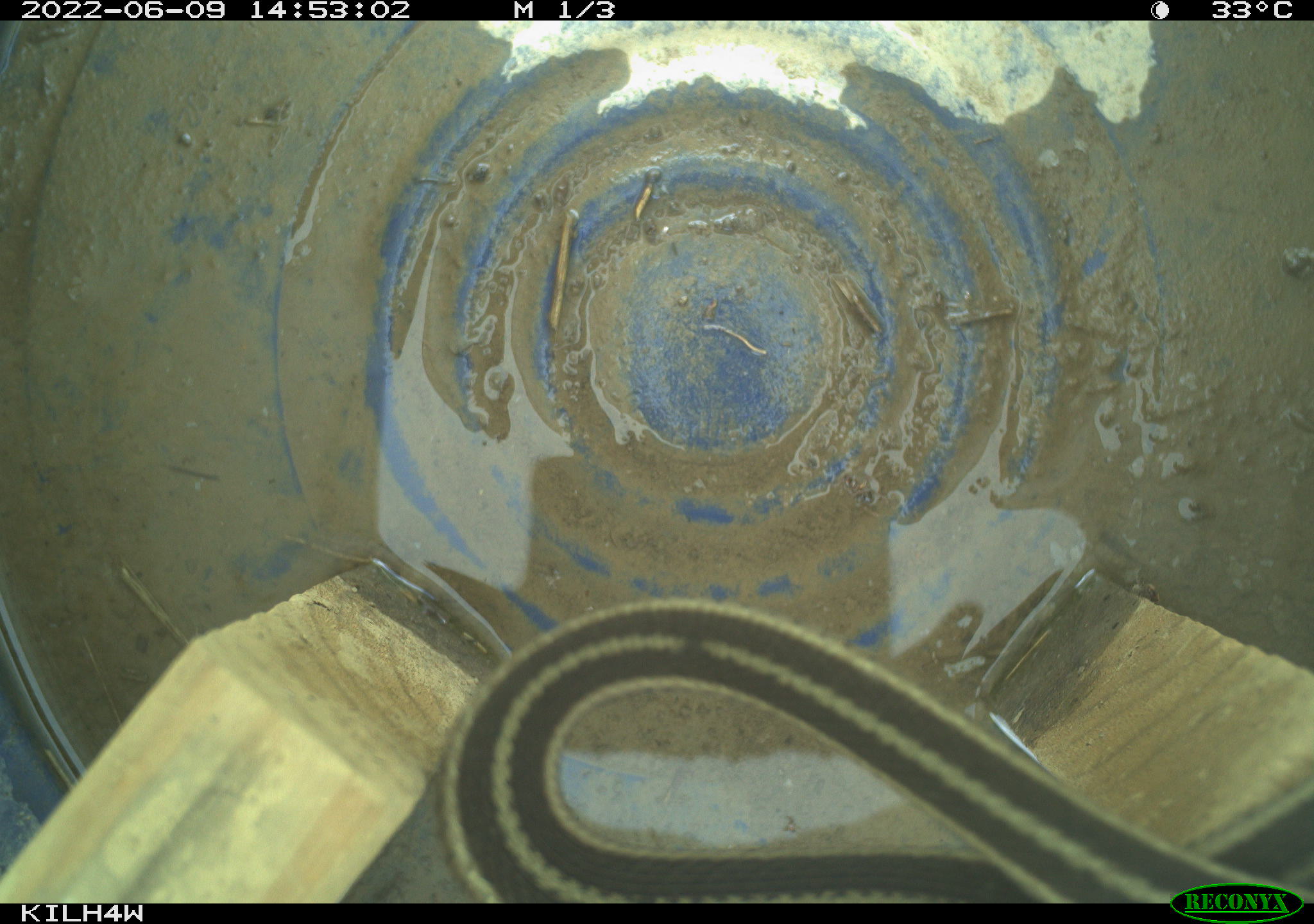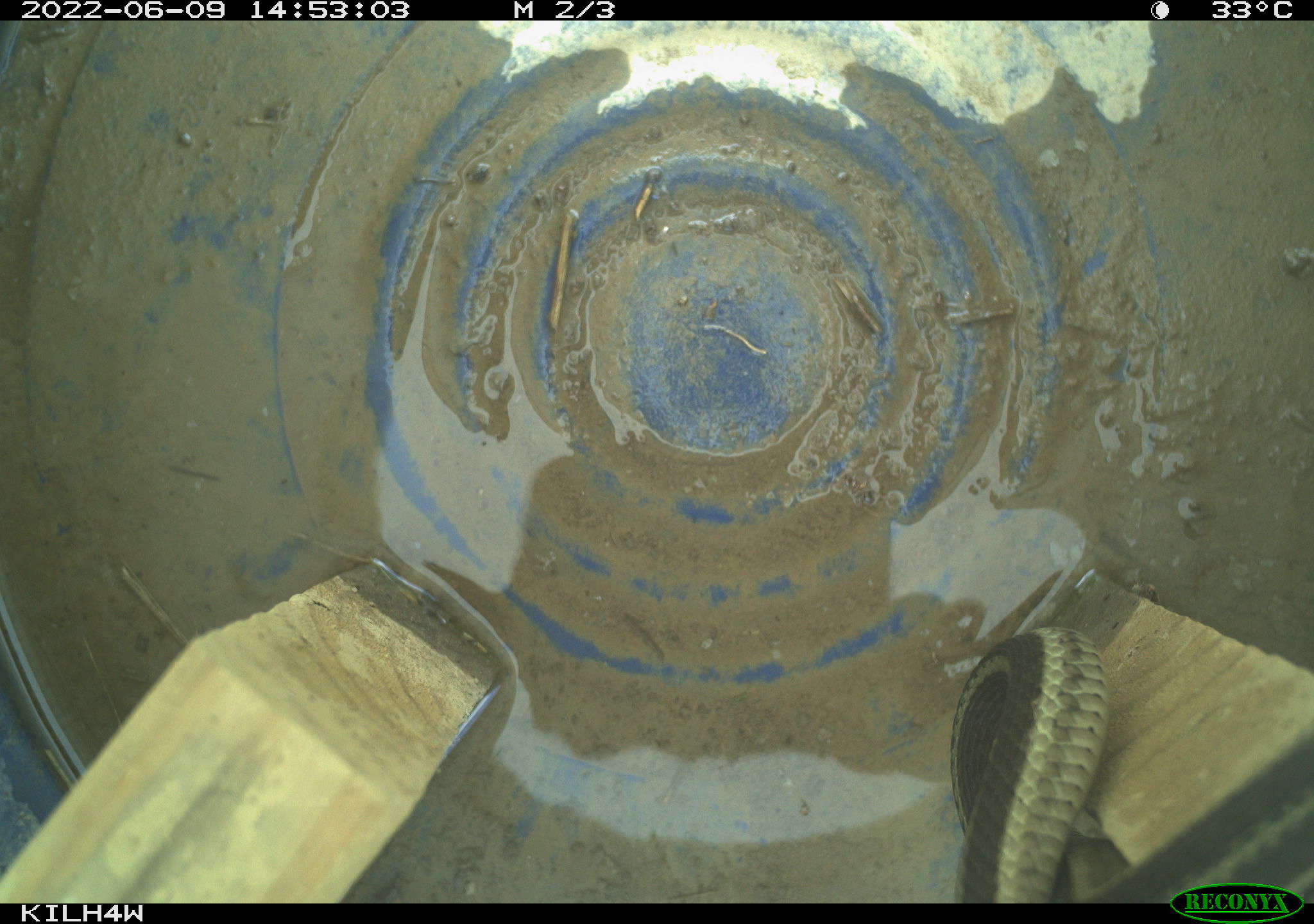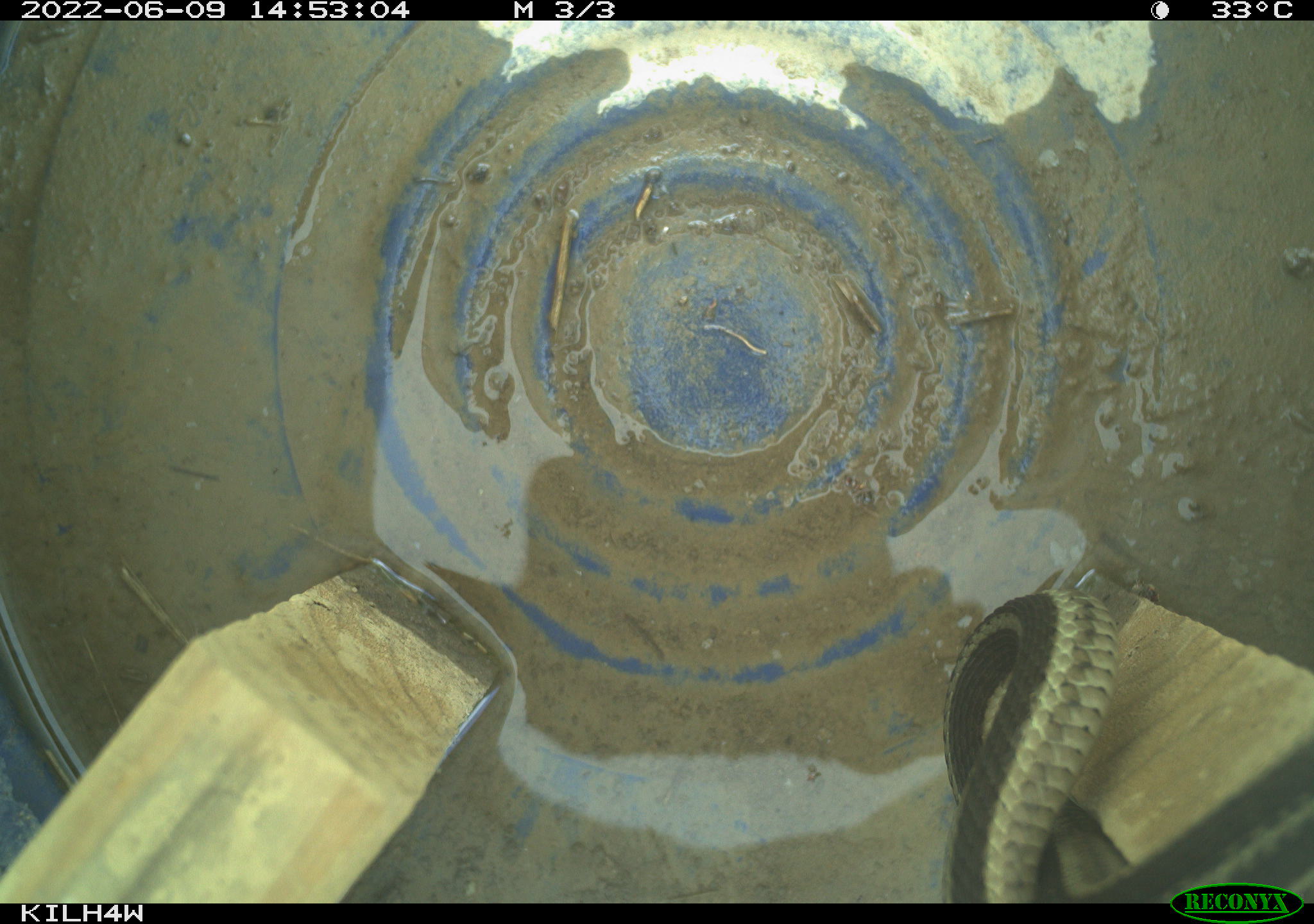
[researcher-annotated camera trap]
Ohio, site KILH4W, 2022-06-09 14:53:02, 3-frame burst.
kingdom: Animalia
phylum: Chordata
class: Reptilia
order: Squamata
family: Colubridae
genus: Thamnophis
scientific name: Thamnophis sirtalis sirtalis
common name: eastern gartersnake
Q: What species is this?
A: Eastern gartersnake (Thamnophis sirtalis sirtalis).